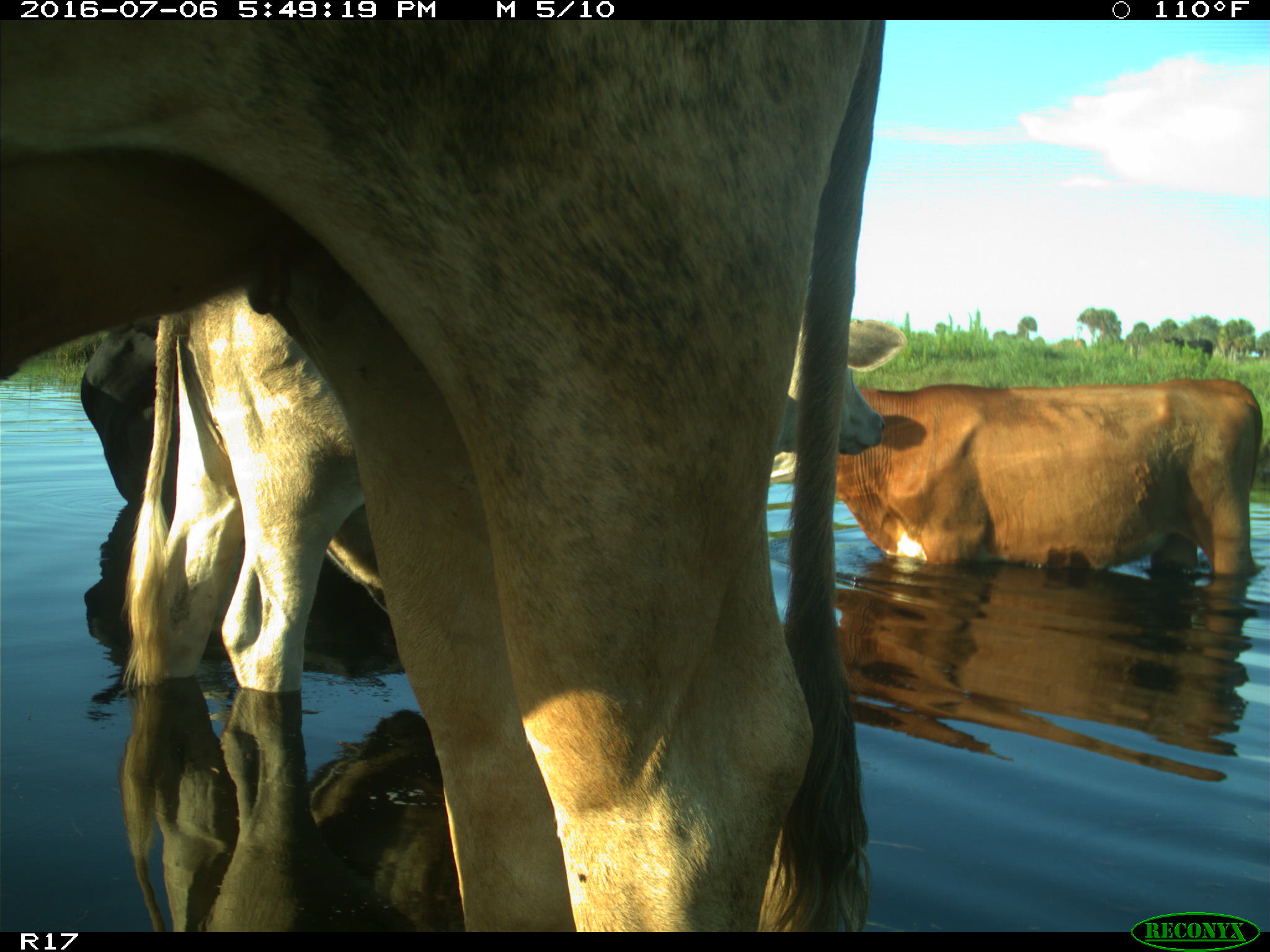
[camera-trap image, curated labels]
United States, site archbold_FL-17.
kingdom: Animalia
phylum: Chordata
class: Mammalia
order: Artiodactyla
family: Bovidae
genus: Bos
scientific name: Bos taurus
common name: domestic cow